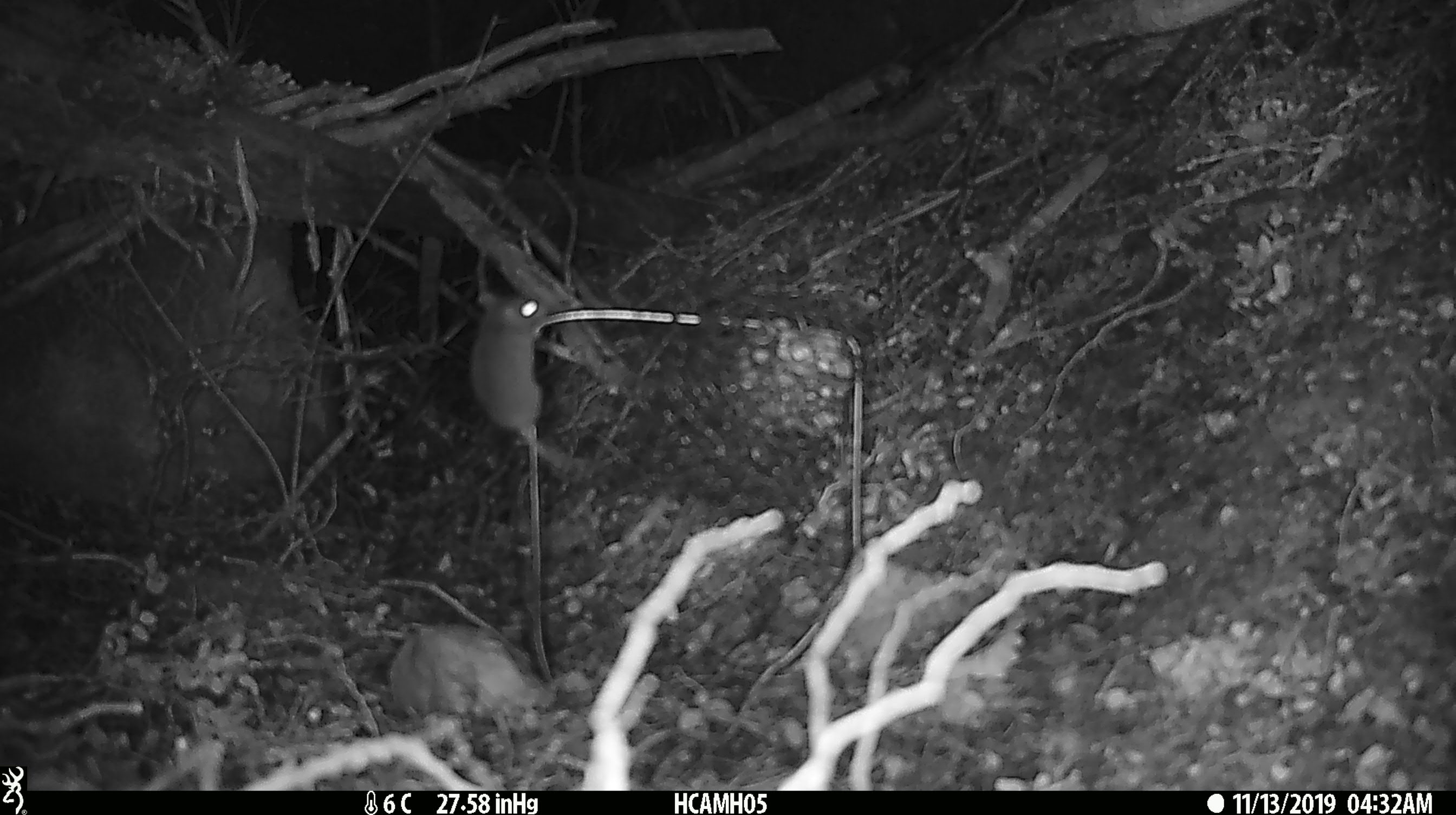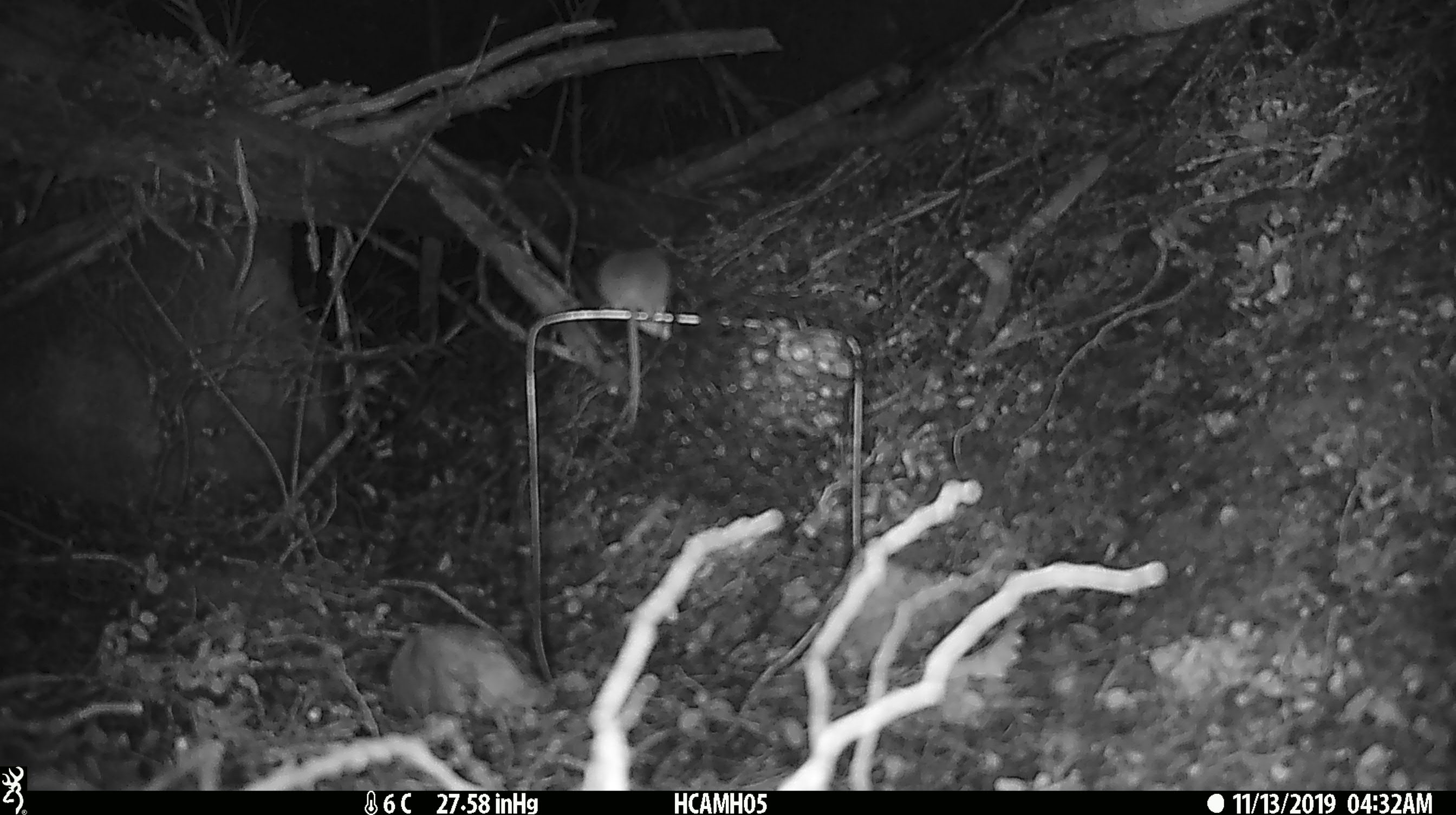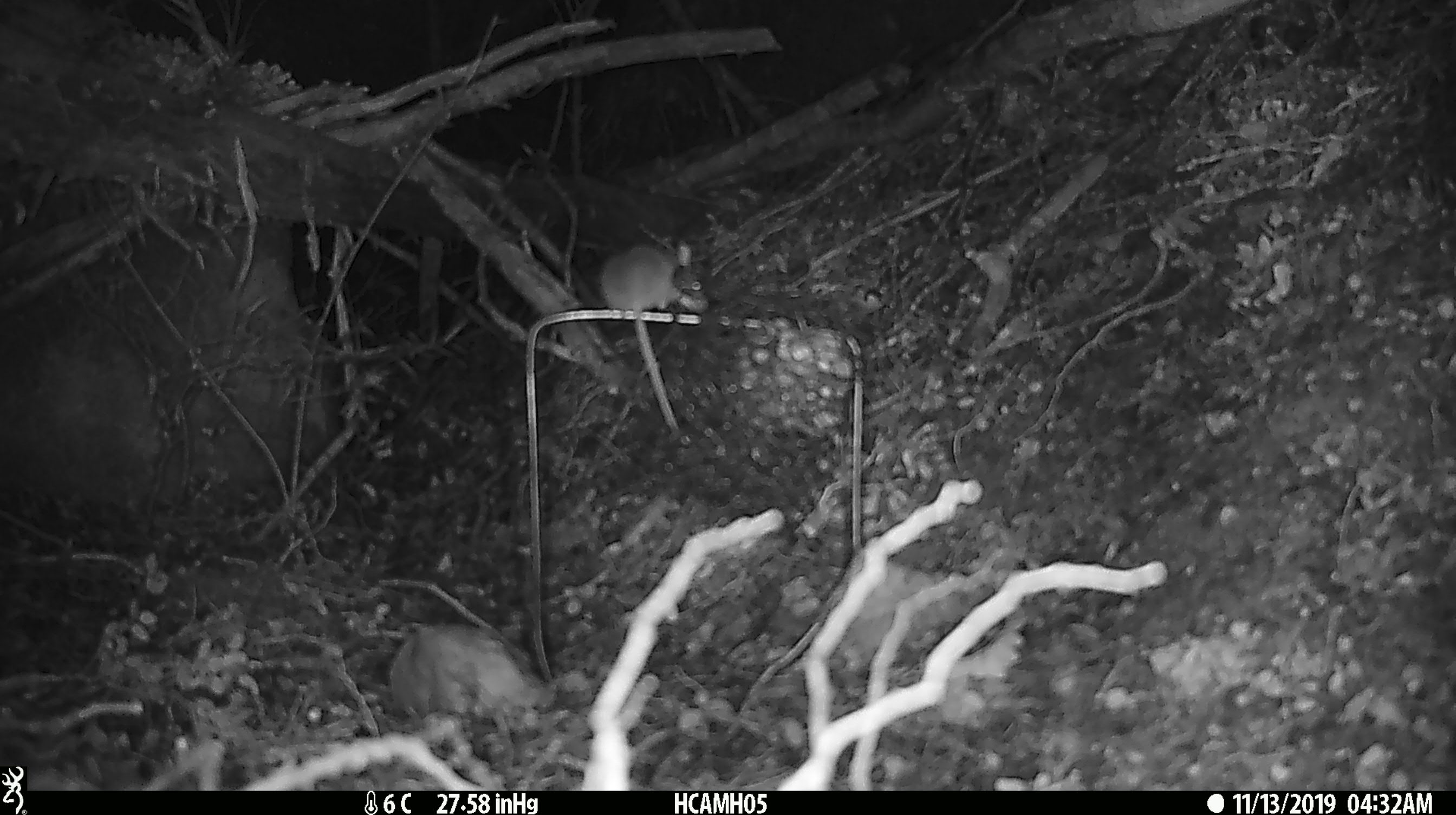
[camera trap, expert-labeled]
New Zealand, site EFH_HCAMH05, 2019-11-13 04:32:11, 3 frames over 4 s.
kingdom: Animalia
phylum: Chordata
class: Mammalia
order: Rodentia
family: Muridae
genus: Mus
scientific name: Mus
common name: mouse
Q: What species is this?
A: Mouse (Mus).